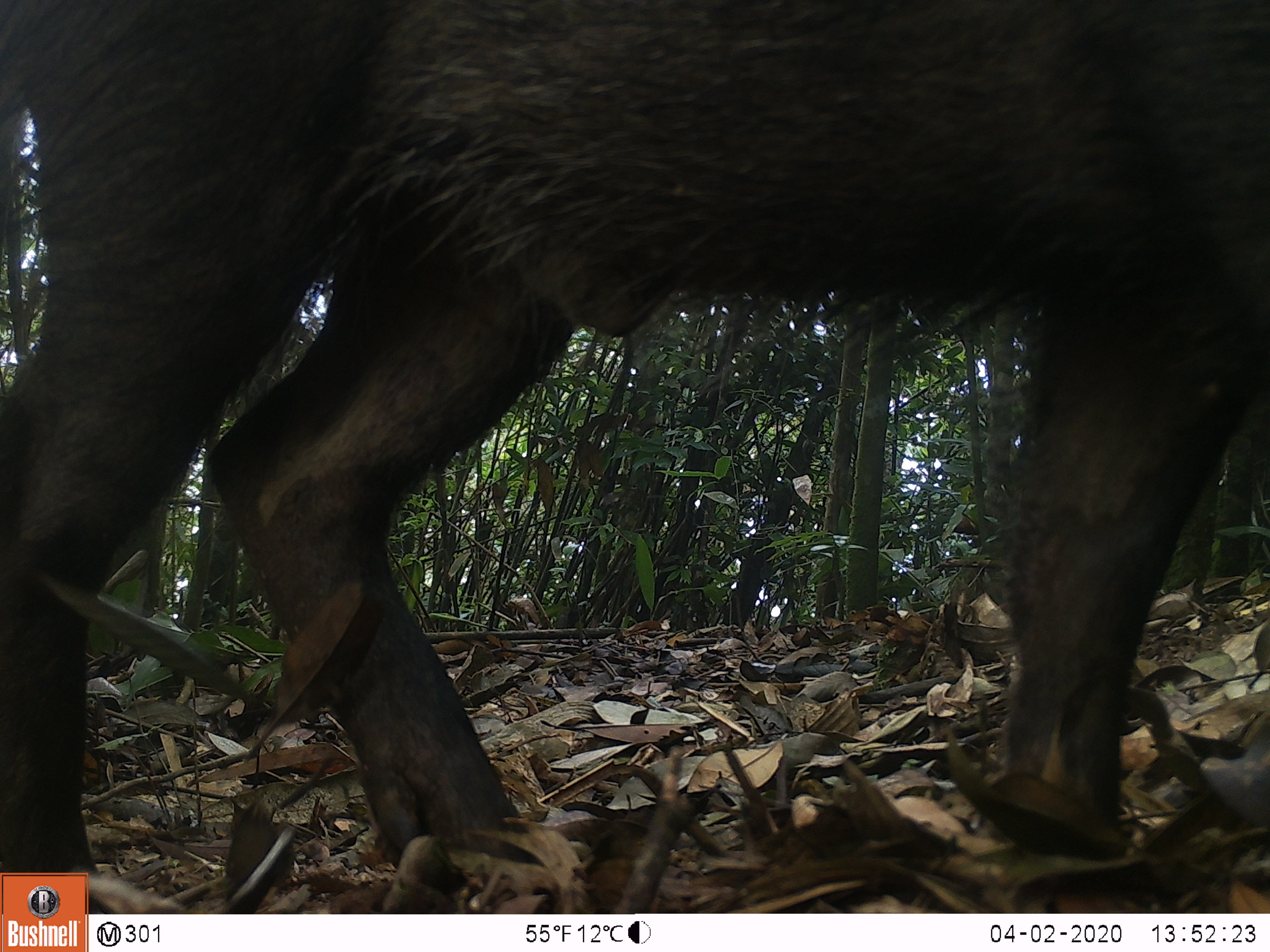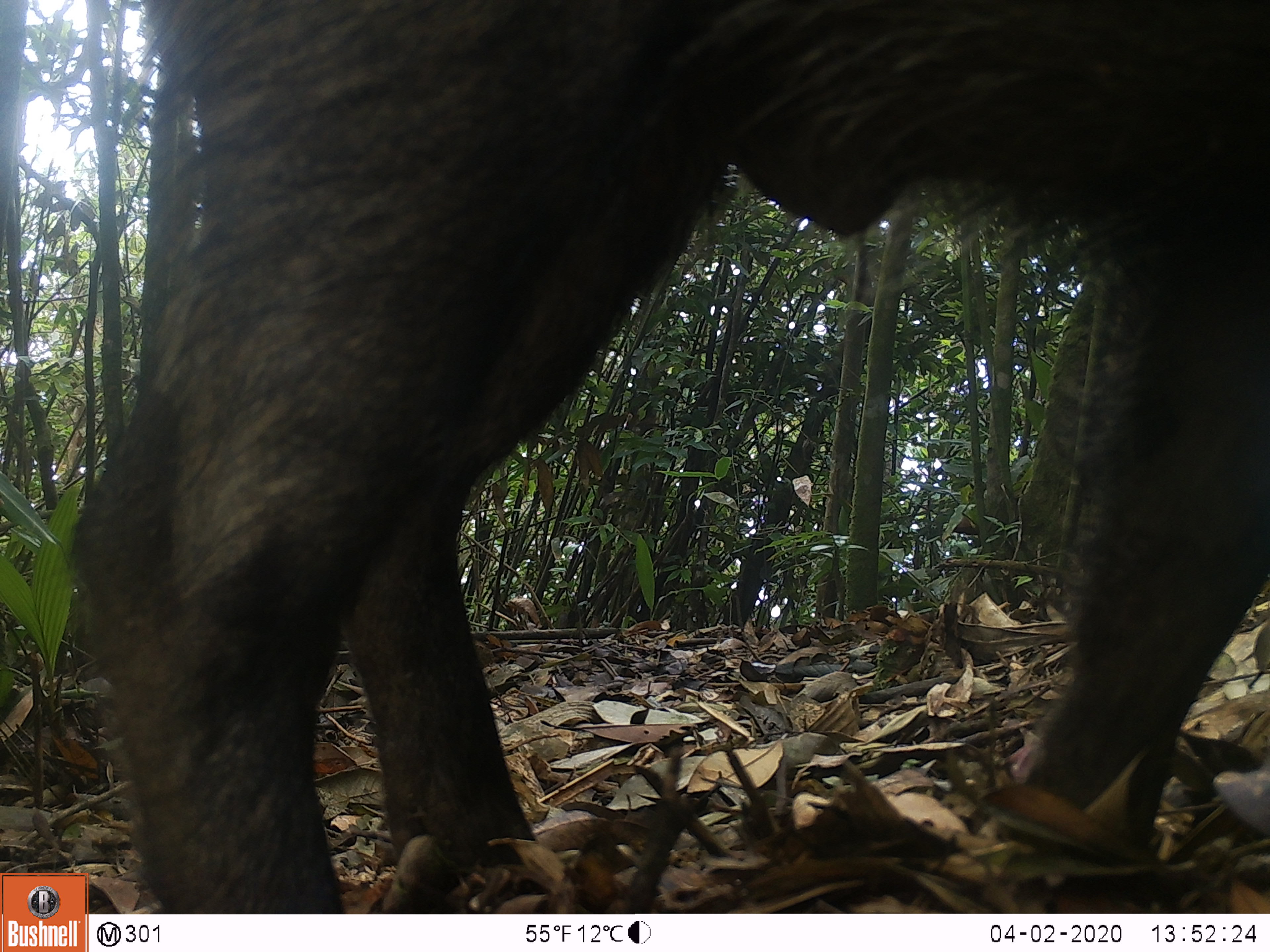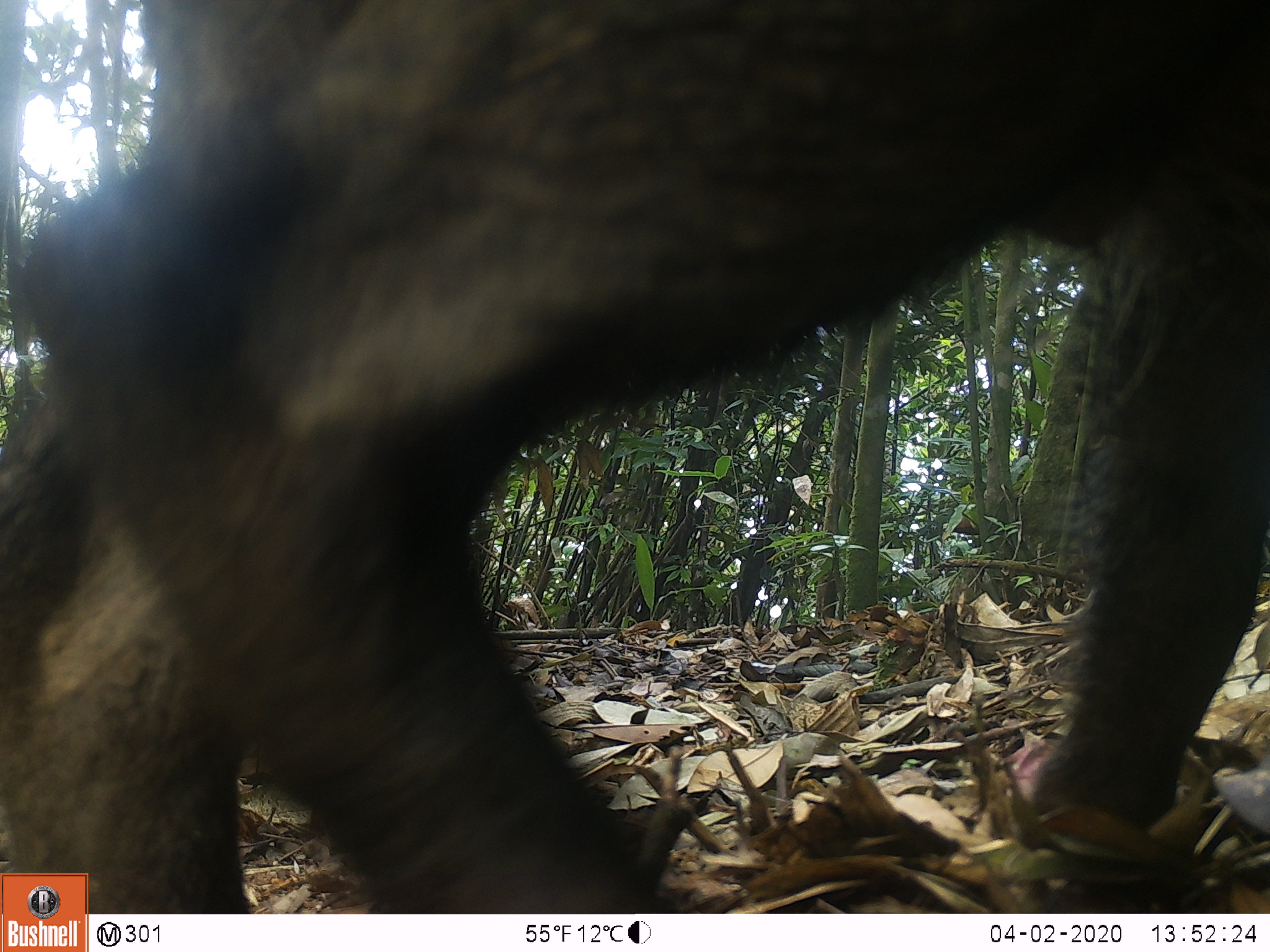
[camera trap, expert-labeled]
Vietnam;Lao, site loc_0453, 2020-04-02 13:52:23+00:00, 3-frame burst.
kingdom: Animalia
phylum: Chordata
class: Mammalia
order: Artiodactyla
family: Suidae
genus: Sus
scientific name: Sus scrofa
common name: eurasian wild pig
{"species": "eurasian wild pig (Sus scrofa)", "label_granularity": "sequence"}